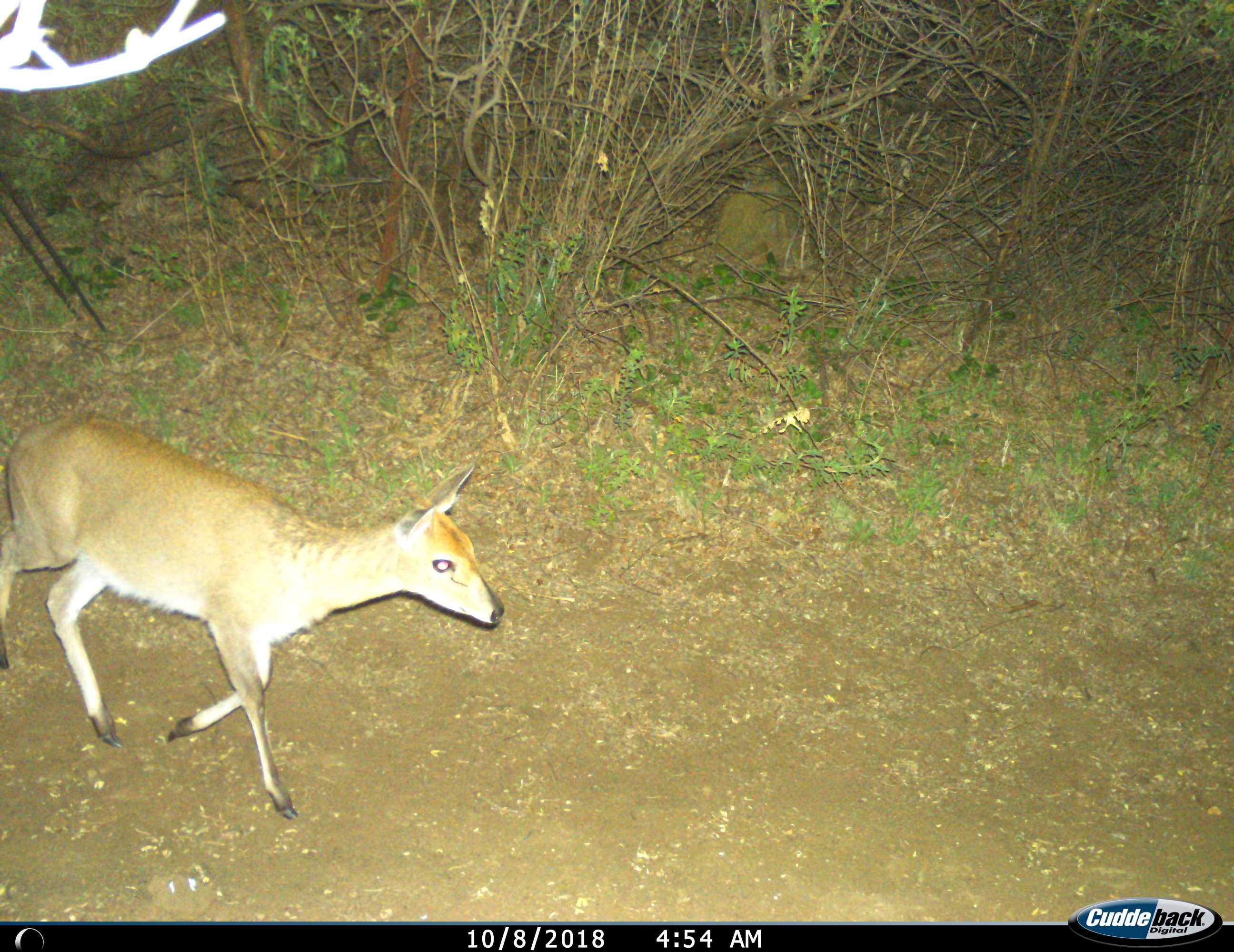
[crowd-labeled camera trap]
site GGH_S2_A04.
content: unidentified animal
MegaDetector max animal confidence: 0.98